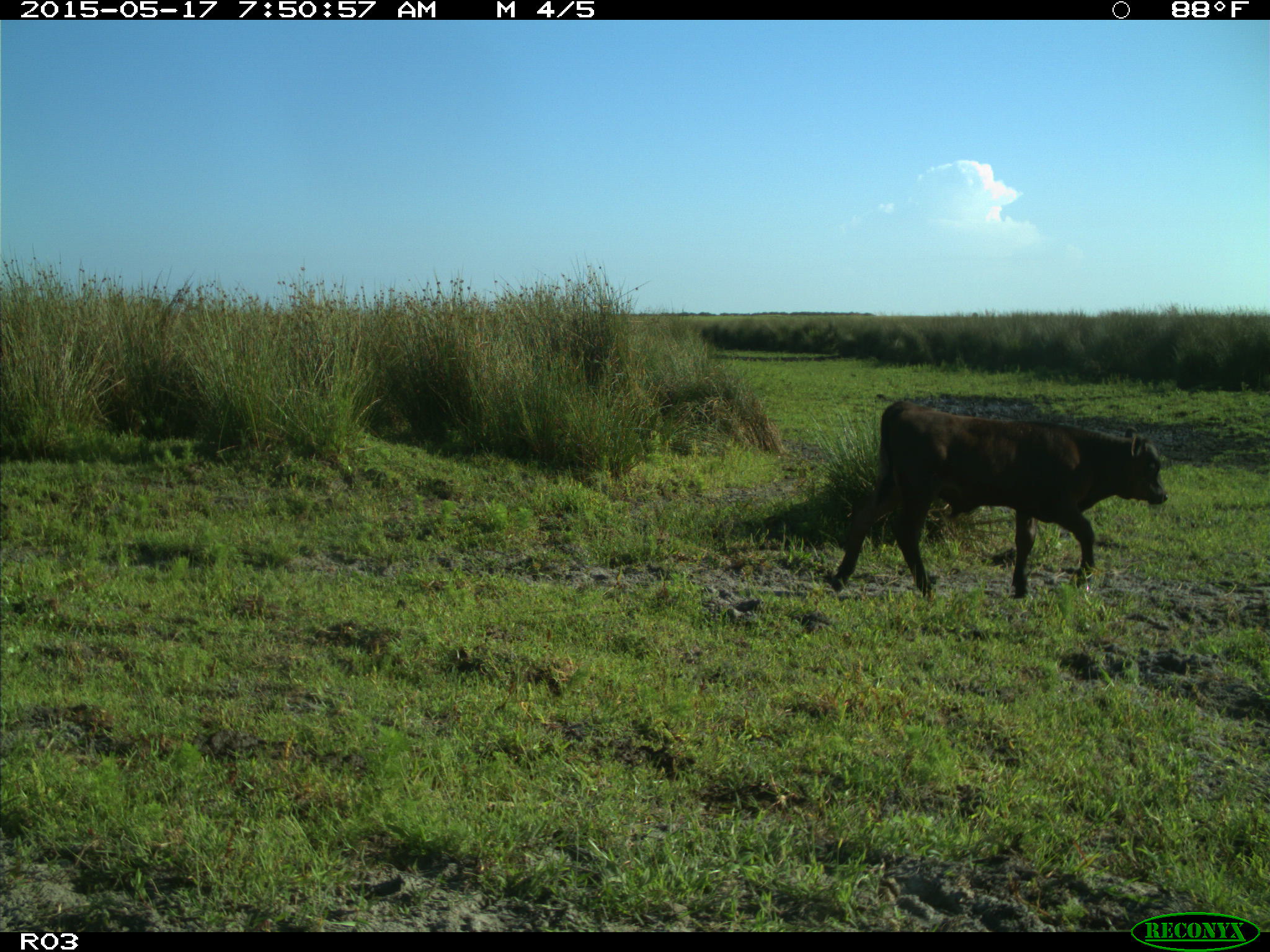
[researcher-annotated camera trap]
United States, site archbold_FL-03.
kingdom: Animalia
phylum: Chordata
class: Mammalia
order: Artiodactyla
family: Bovidae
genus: Bos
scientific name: Bos taurus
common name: domestic cow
Bos taurus (domestic cow).